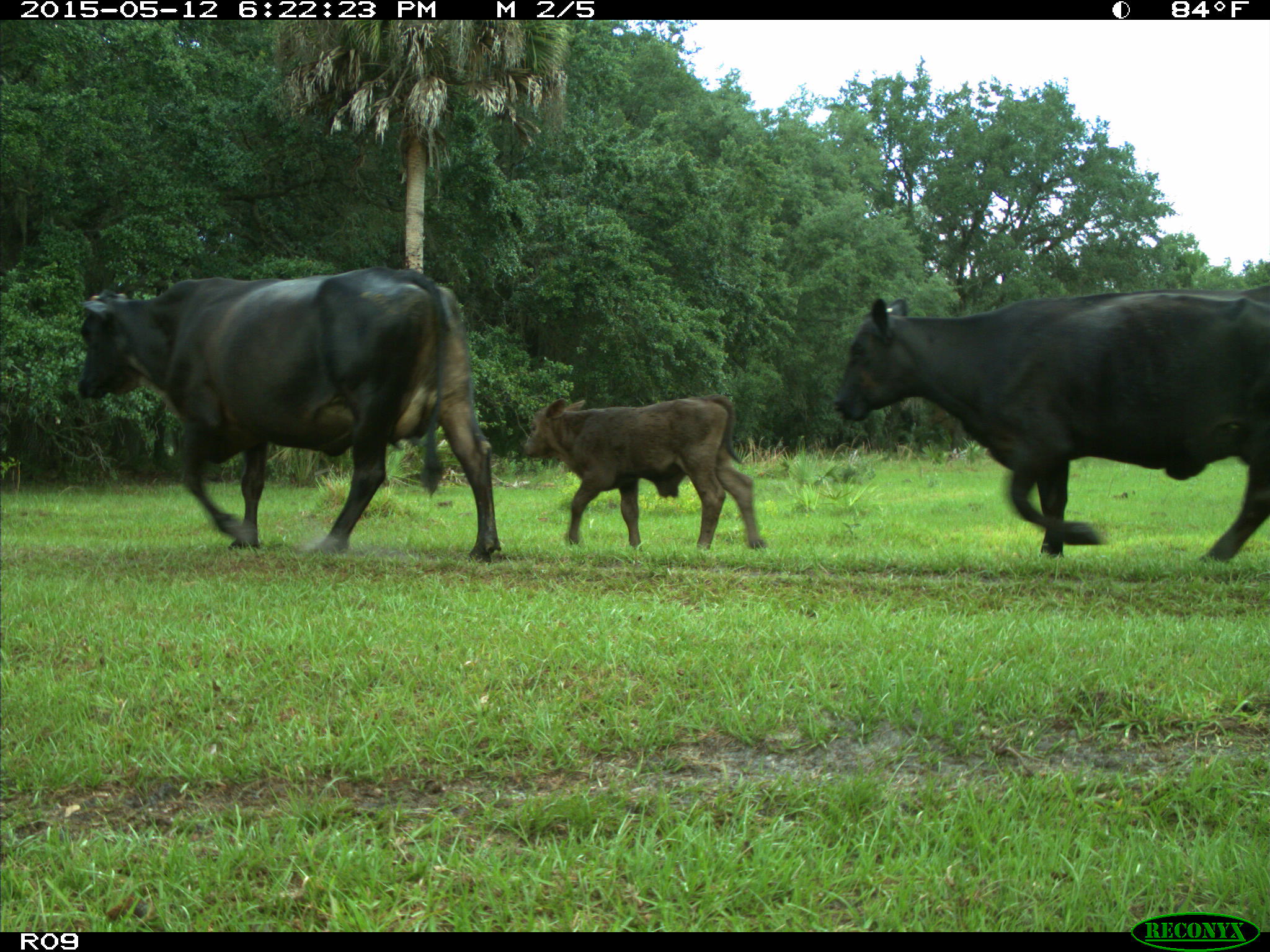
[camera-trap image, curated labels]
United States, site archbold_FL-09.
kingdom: Animalia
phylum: Chordata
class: Mammalia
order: Artiodactyla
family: Bovidae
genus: Bos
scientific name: Bos taurus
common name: domestic cow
Bos taurus (domestic cow).